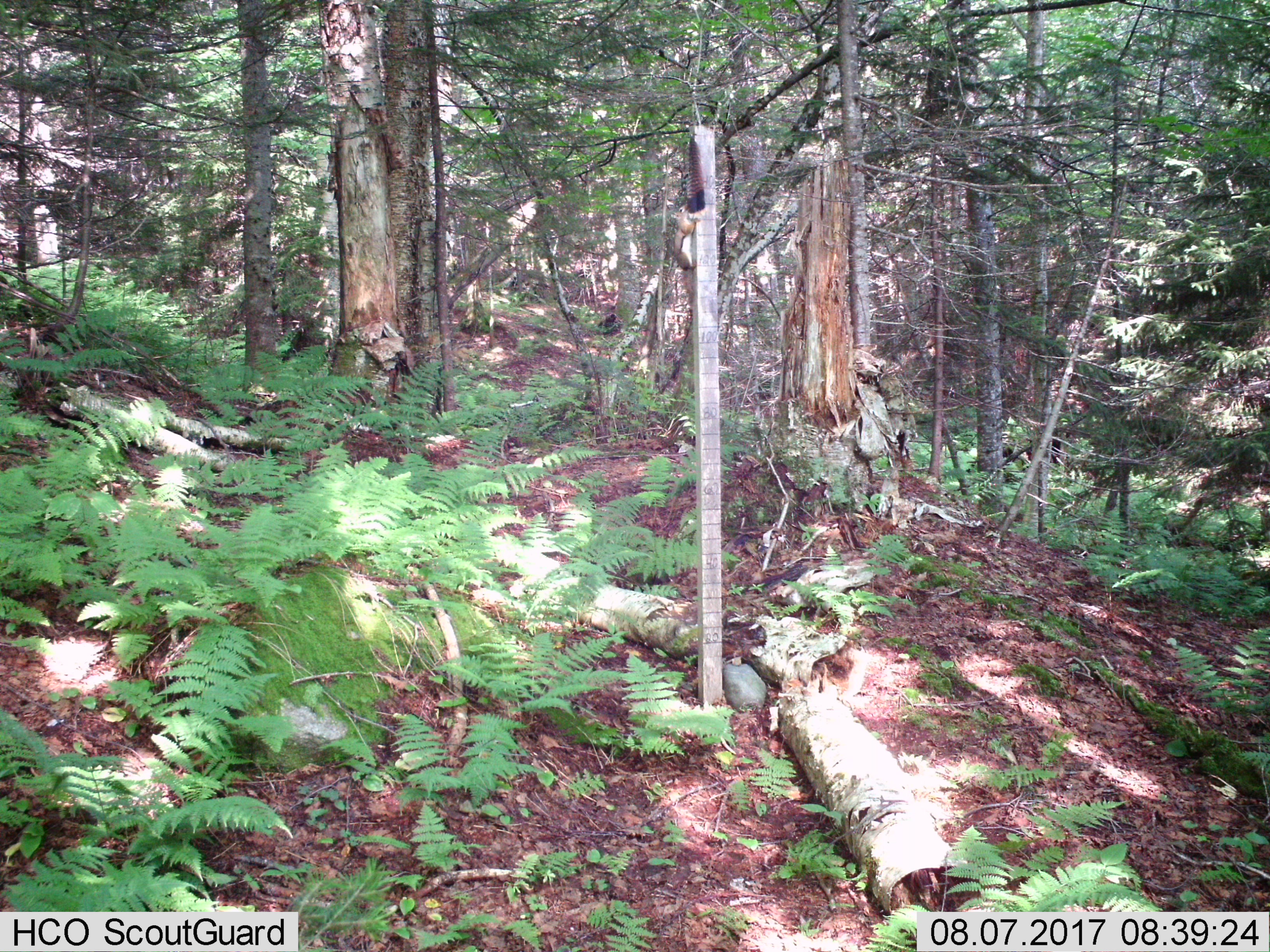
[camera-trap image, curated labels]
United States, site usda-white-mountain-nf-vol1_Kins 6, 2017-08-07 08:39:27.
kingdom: Animalia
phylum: Chordata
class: Mammalia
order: Rodentia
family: Sciuridae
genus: Tamiasciurus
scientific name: Tamiasciurus hudsonicus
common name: red squirrel